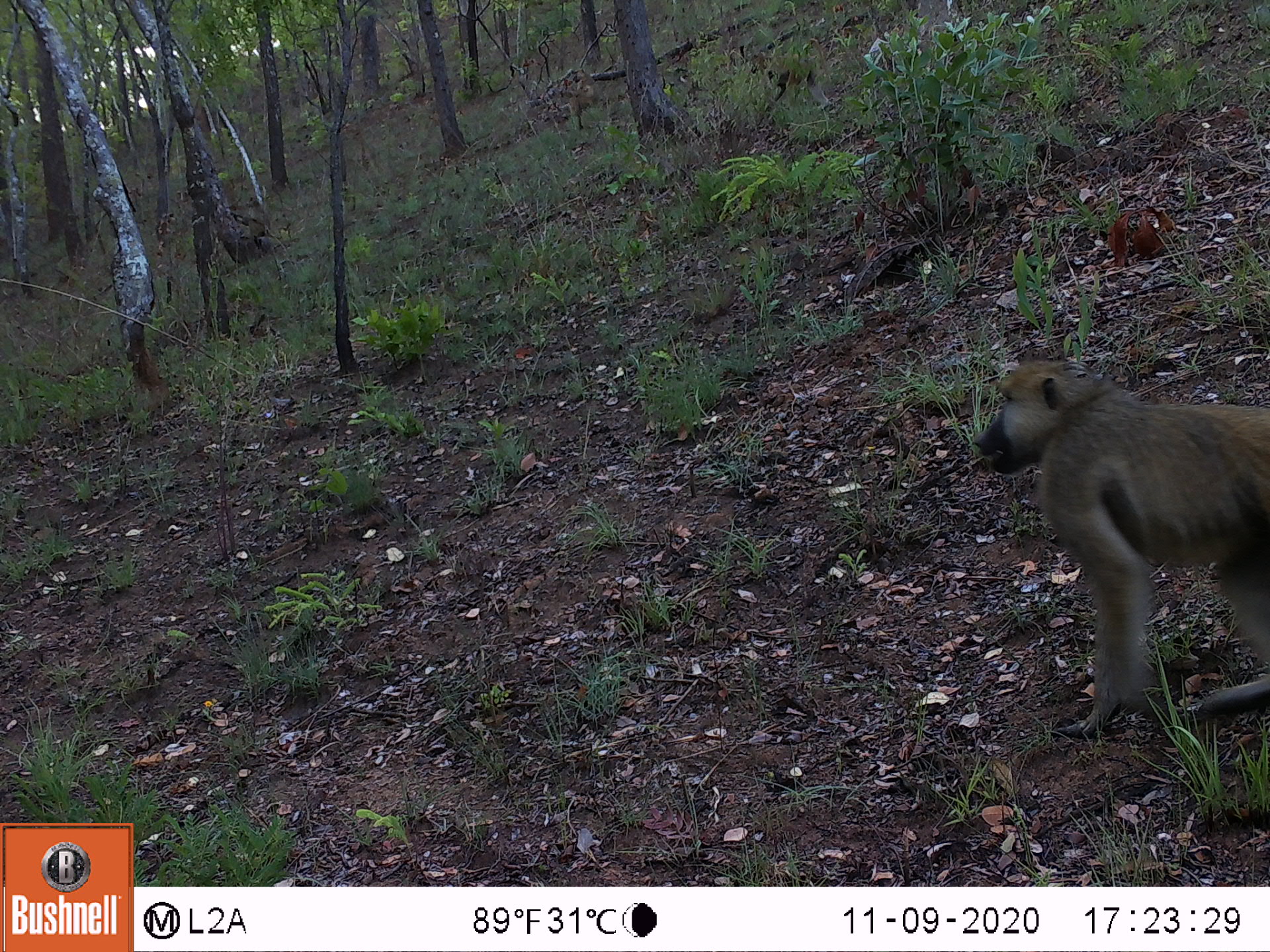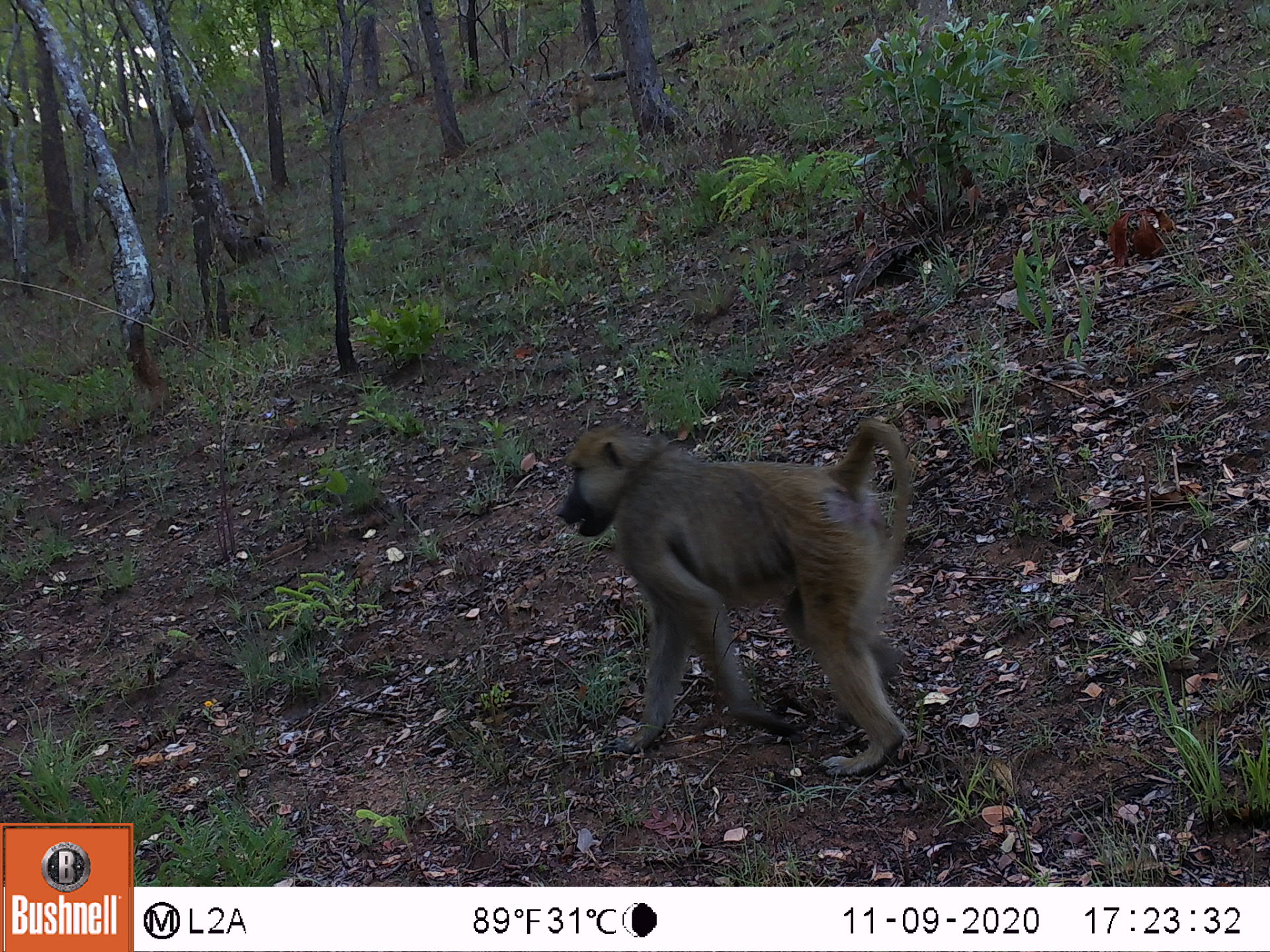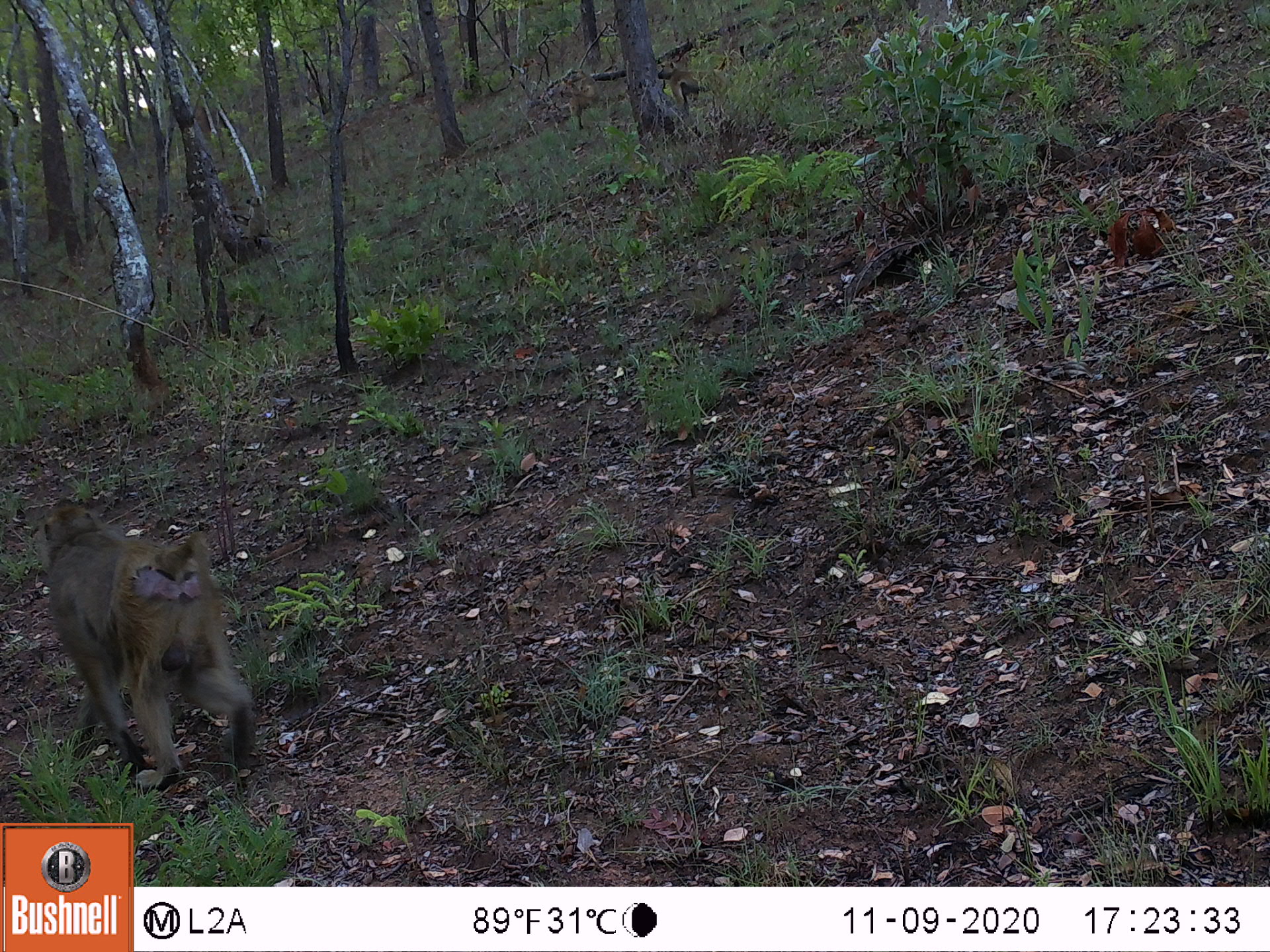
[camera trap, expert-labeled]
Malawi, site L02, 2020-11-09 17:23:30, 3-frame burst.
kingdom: Animalia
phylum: Chordata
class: Mammalia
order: Primates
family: Cercopithecidae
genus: Papio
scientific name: Papio cynocephalus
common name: yellow baboon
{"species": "yellow baboon (Papio cynocephalus)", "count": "3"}